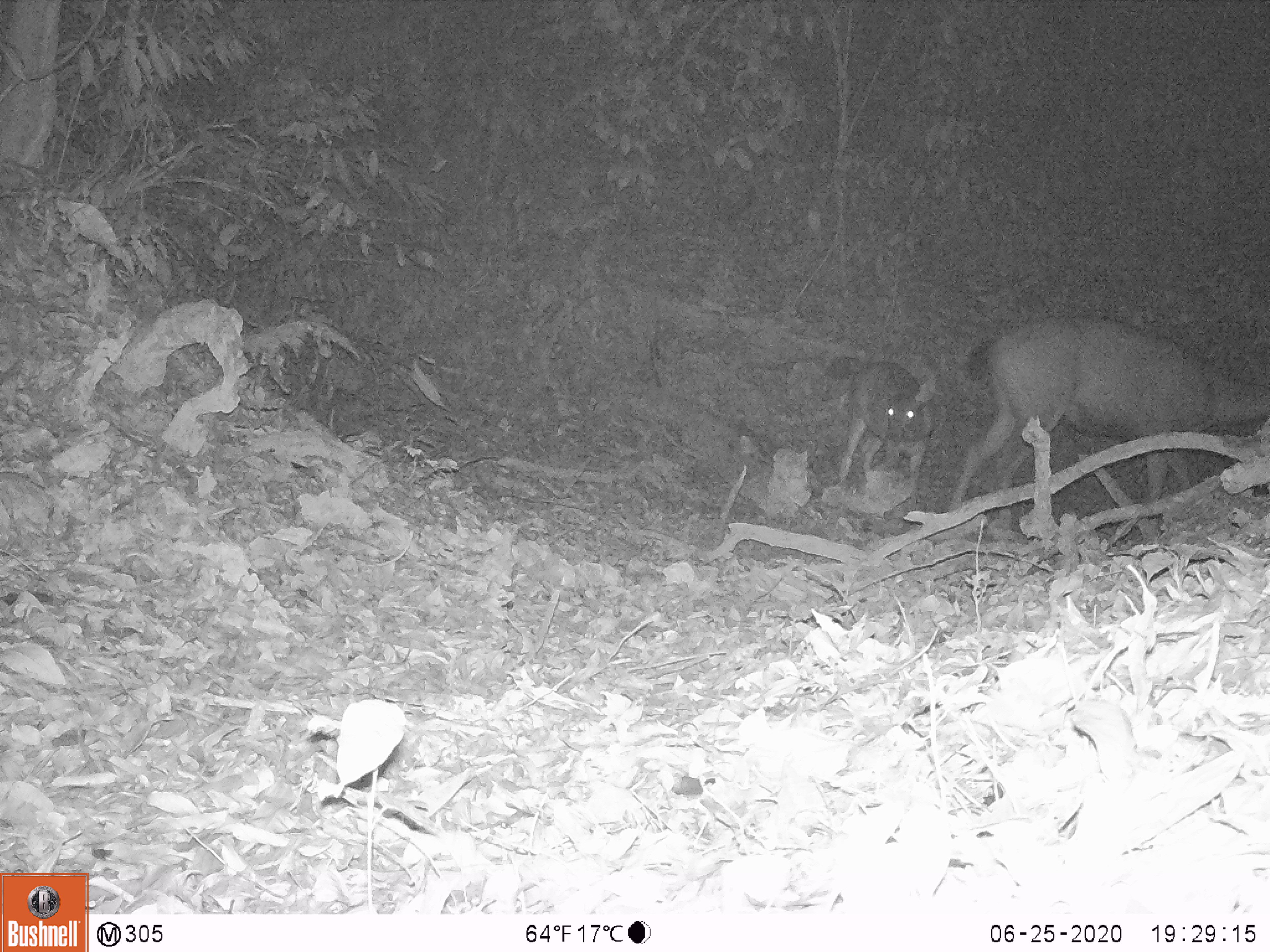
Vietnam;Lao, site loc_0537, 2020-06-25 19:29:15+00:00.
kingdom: Animalia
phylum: Chordata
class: Mammalia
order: Artiodactyla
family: Cervidae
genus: Rusa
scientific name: Rusa unicolor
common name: sambar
Sambar (Rusa unicolor). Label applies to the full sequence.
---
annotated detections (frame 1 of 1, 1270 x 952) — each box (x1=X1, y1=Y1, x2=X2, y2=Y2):
sambar: (x1=951, y1=317, x2=1270, y2=509); (x1=822, y1=356, x2=934, y2=488)